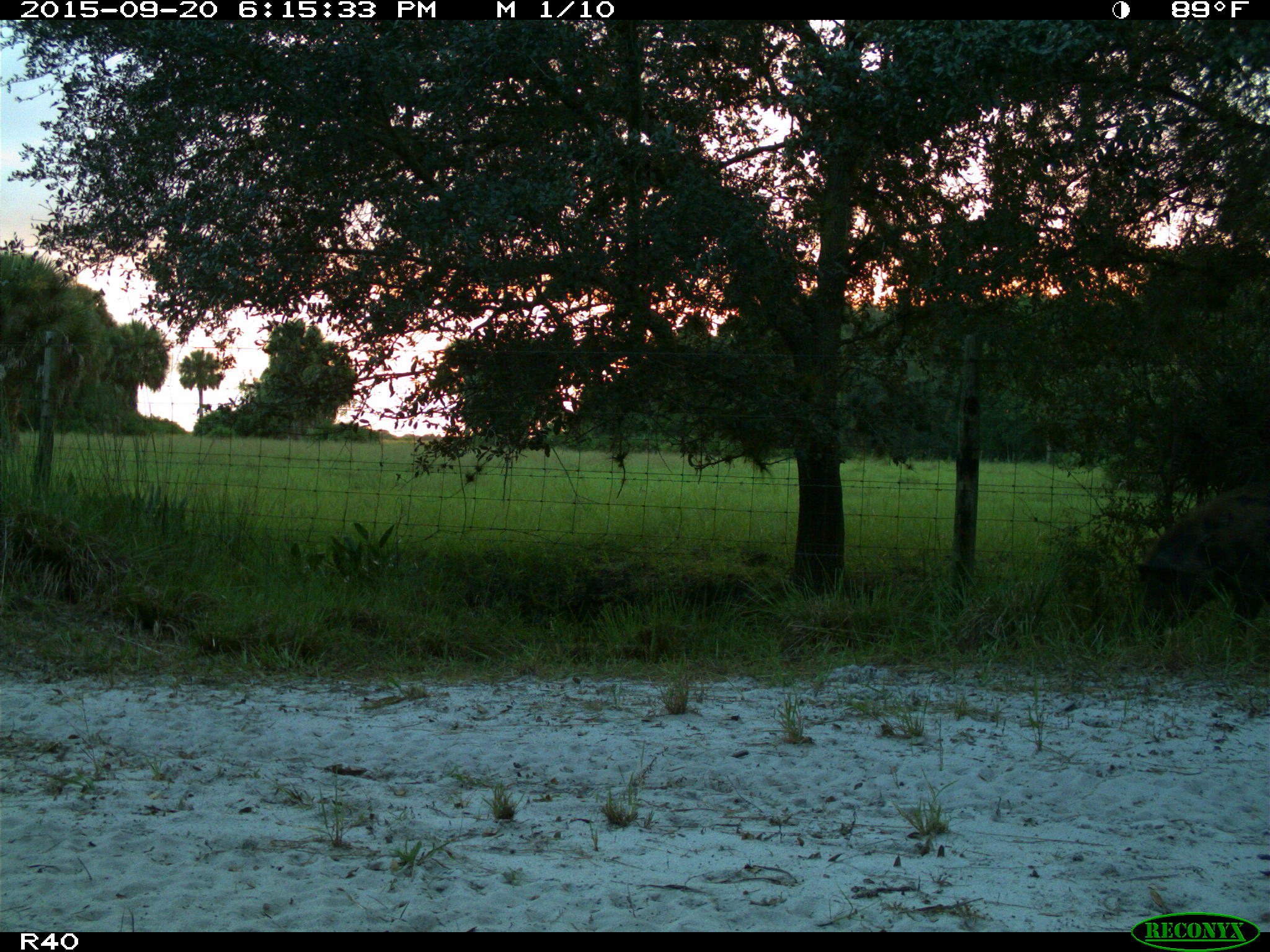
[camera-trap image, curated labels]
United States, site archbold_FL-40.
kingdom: Animalia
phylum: Chordata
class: Mammalia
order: Artiodactyla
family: Suidae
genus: Sus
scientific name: Sus scrofa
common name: wild boar